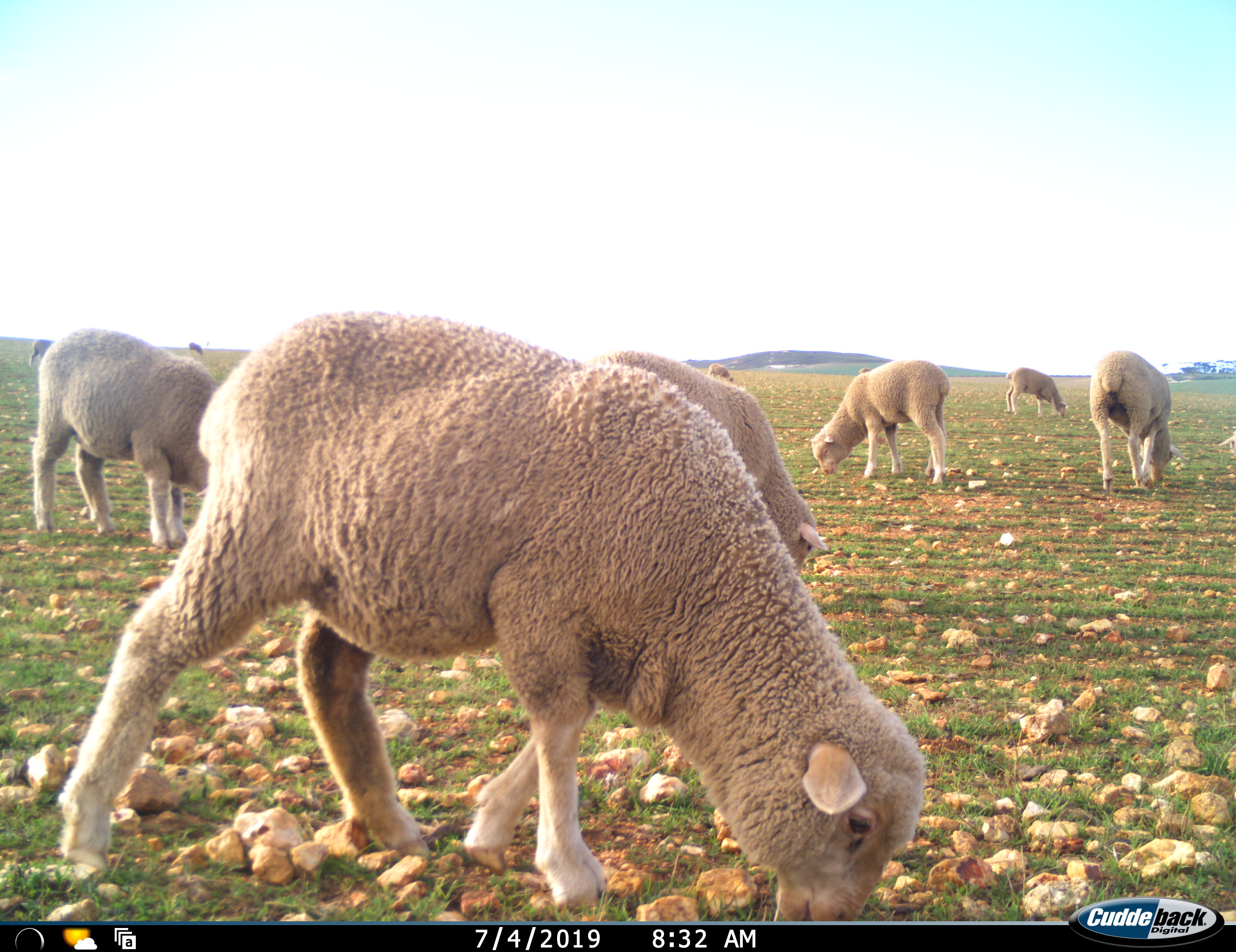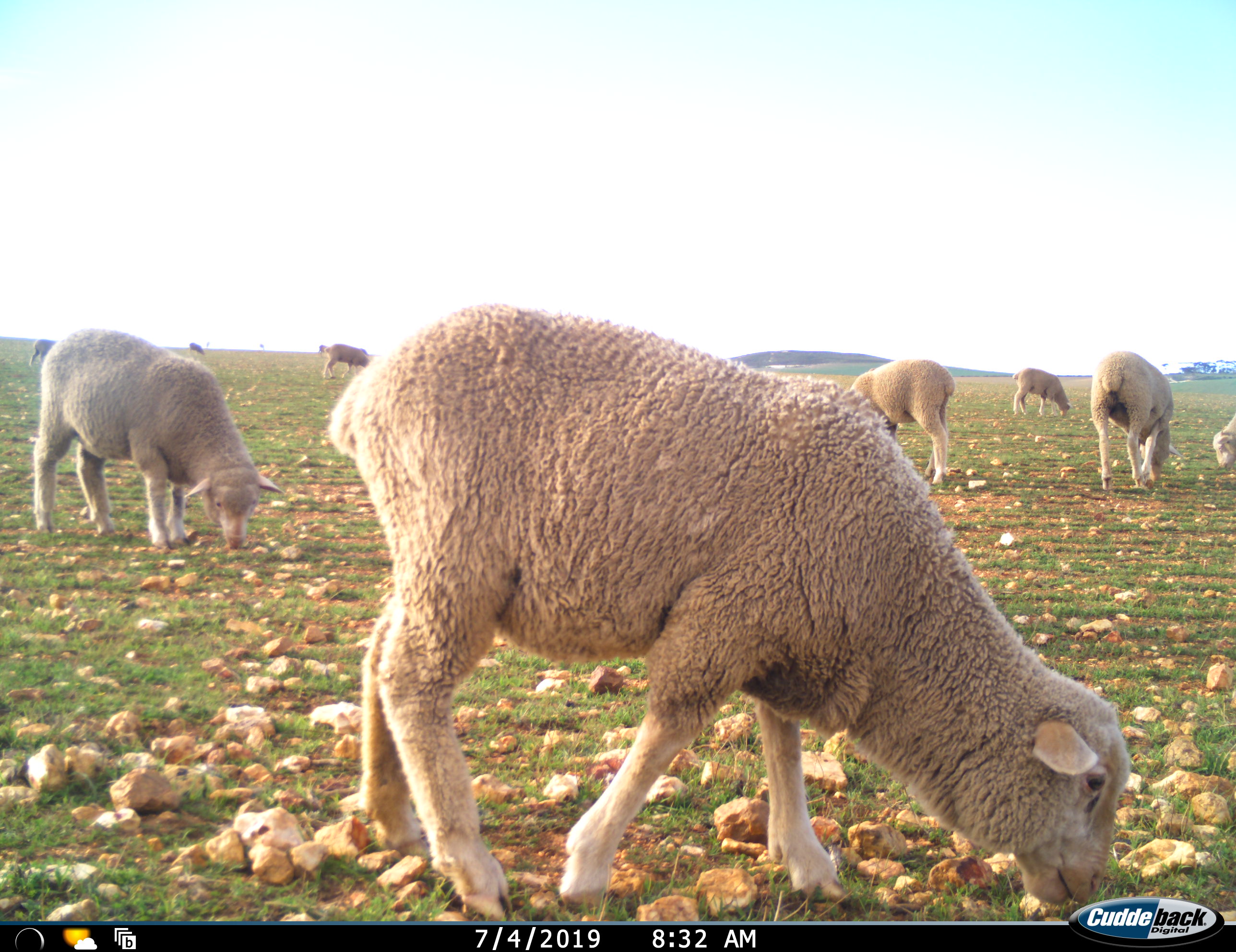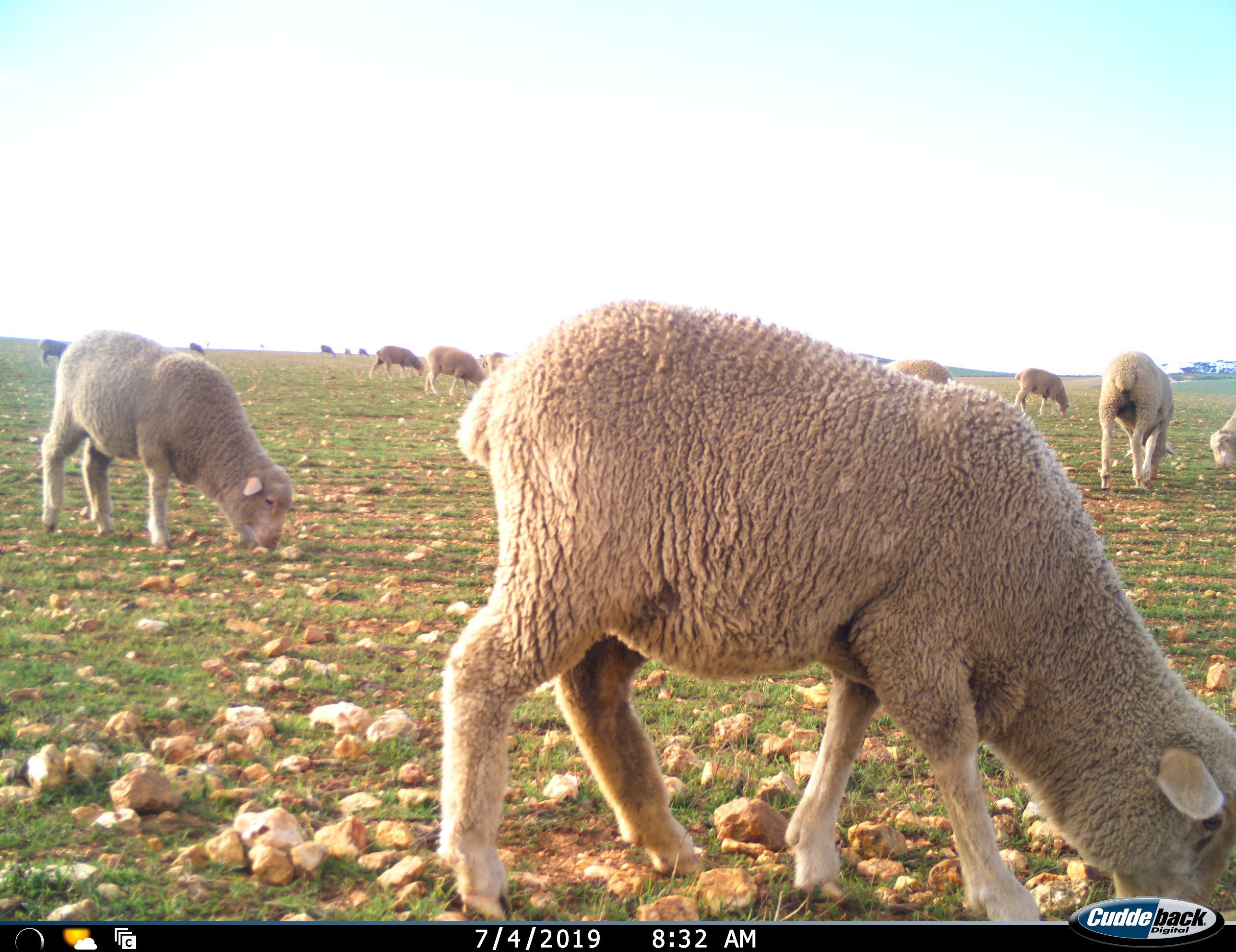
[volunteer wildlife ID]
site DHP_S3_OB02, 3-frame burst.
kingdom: Animalia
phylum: Chordata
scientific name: Vertebrata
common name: domestic animal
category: domesticanimal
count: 11-50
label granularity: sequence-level